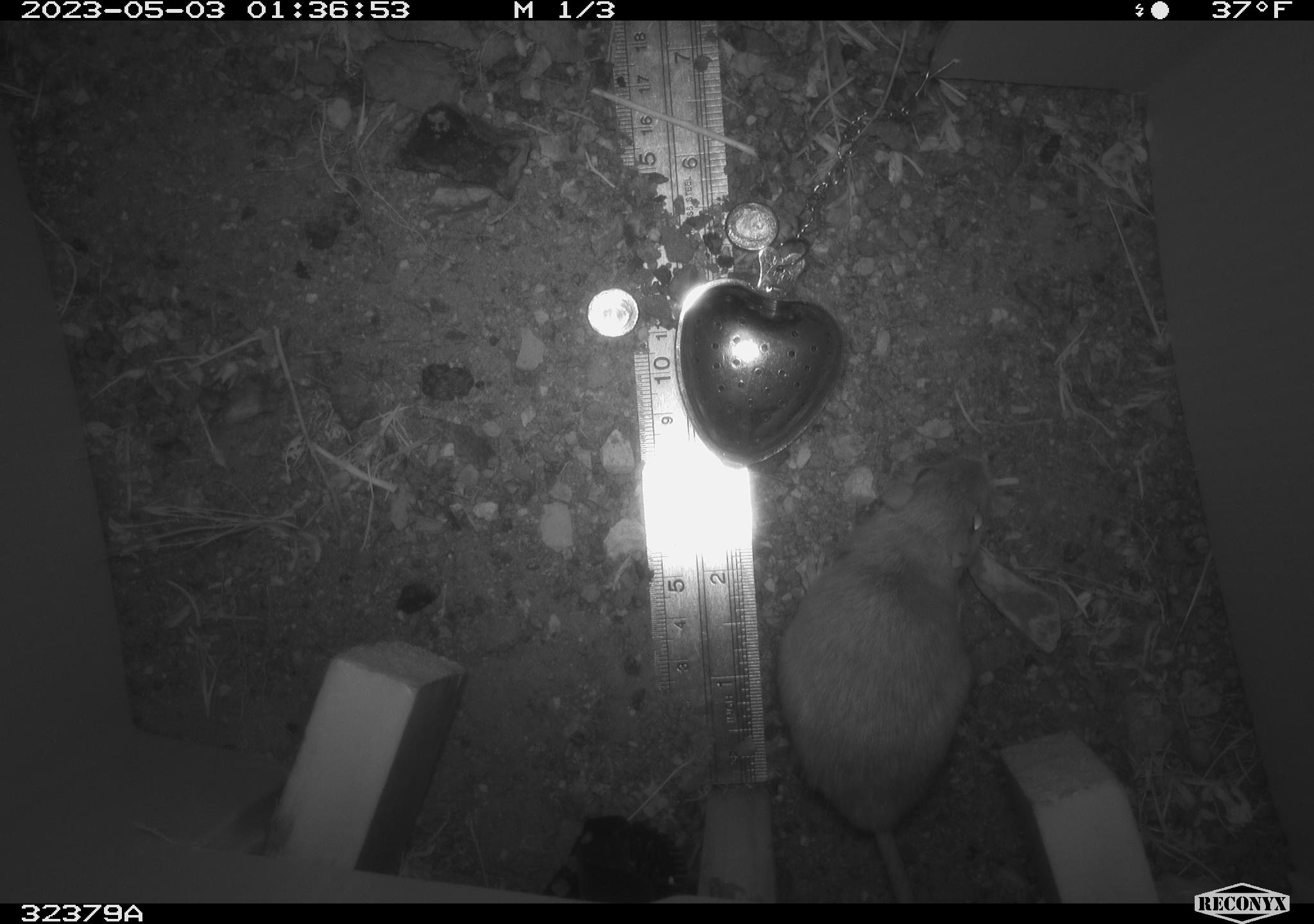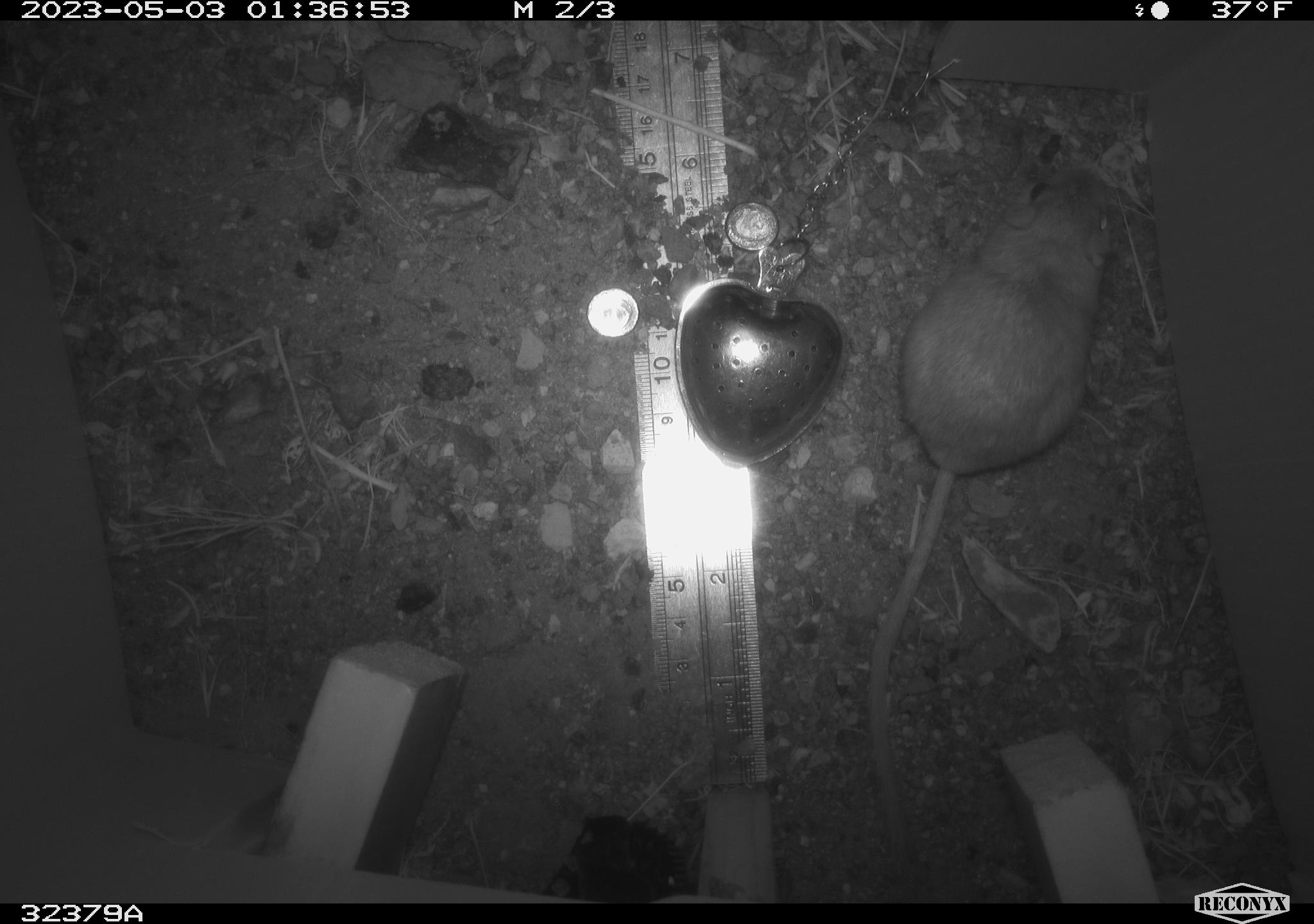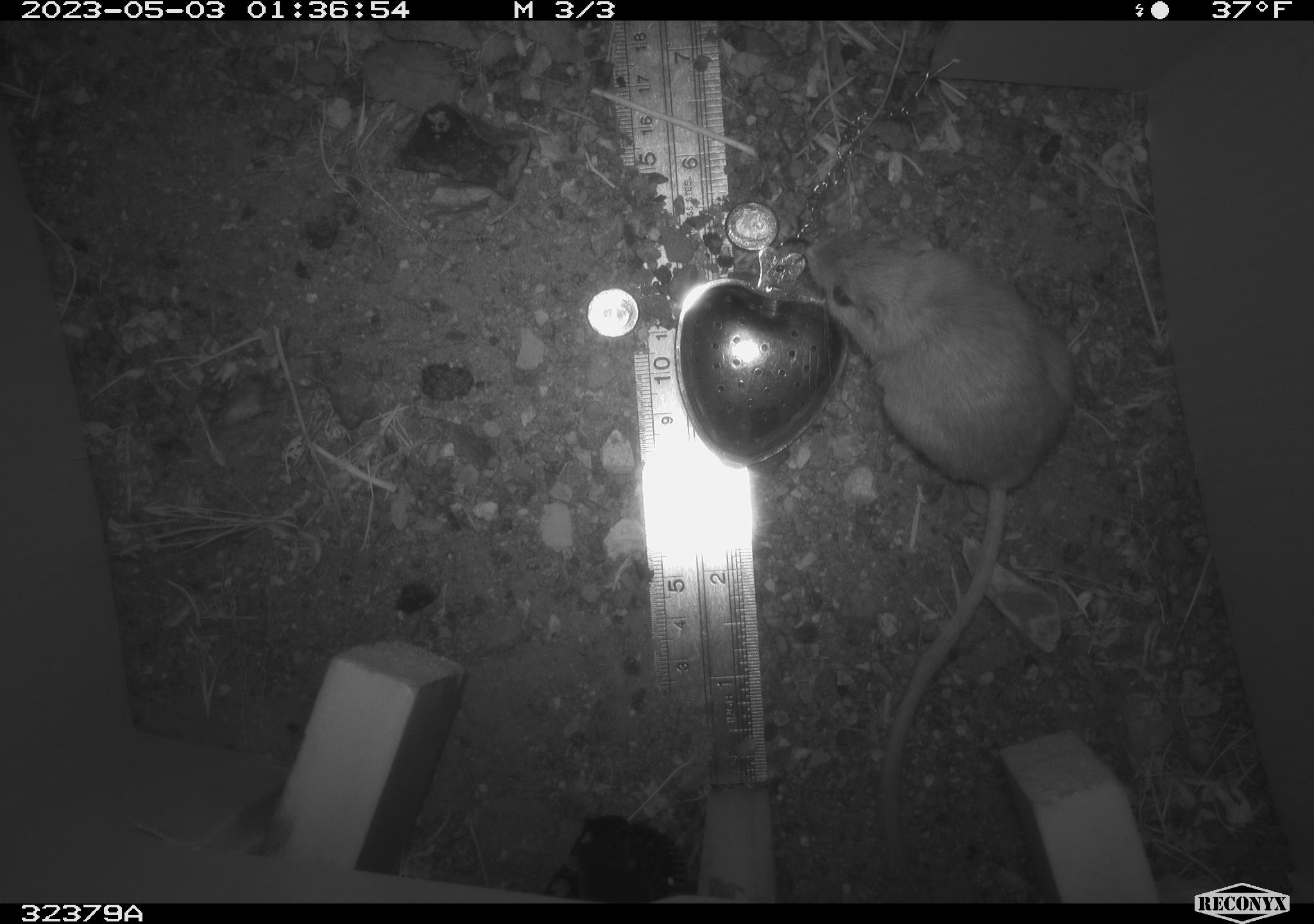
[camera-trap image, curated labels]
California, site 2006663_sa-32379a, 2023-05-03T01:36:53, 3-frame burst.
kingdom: Animalia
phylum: Chordata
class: Mammalia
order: Rodentia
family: Heteromyidae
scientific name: Heteromyidae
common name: kangaroo rats and pocket mice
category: heteromyidae family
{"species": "heteromyidae family (kangaroo rats and pocket mice) (Heteromyidae)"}